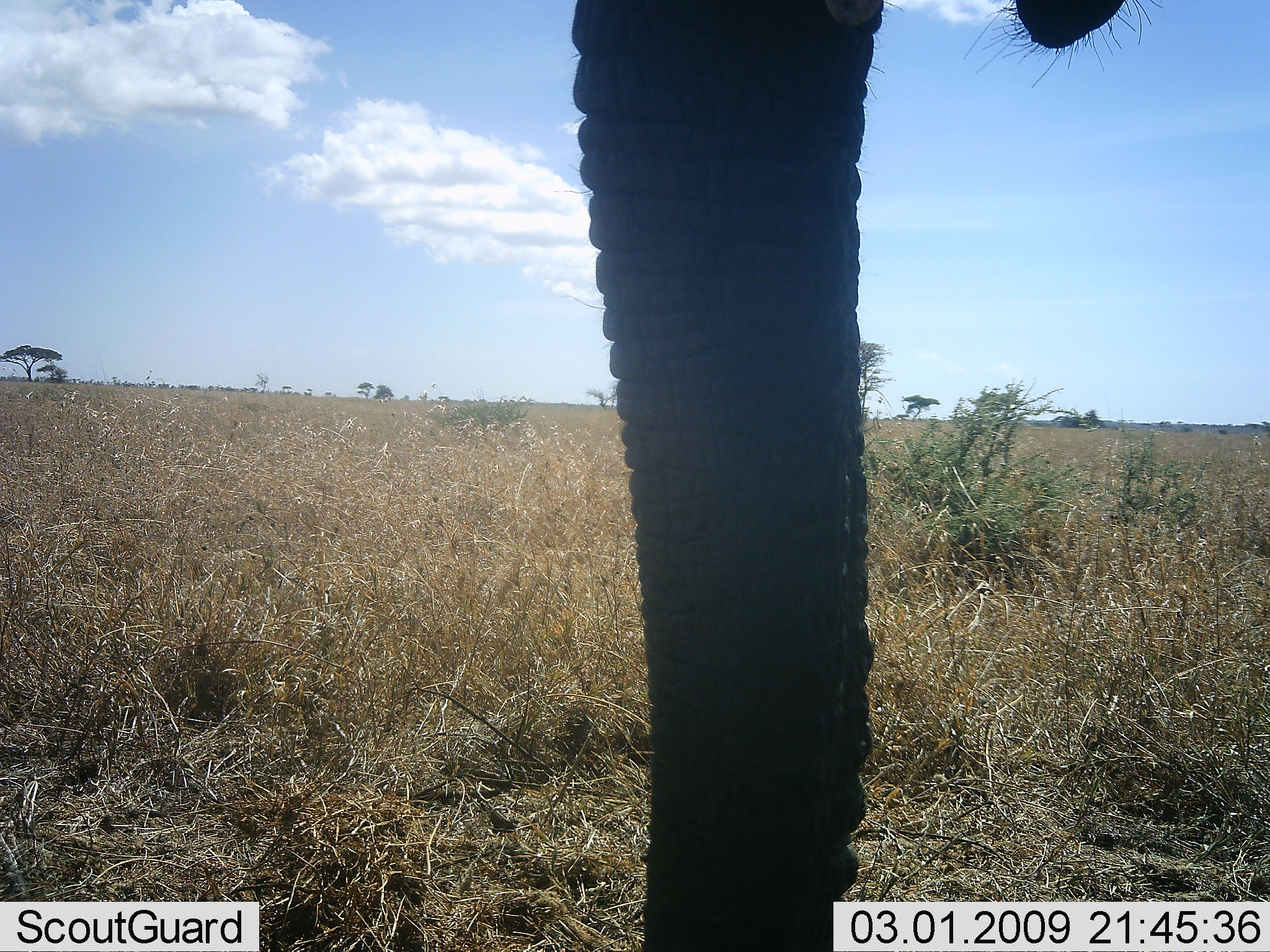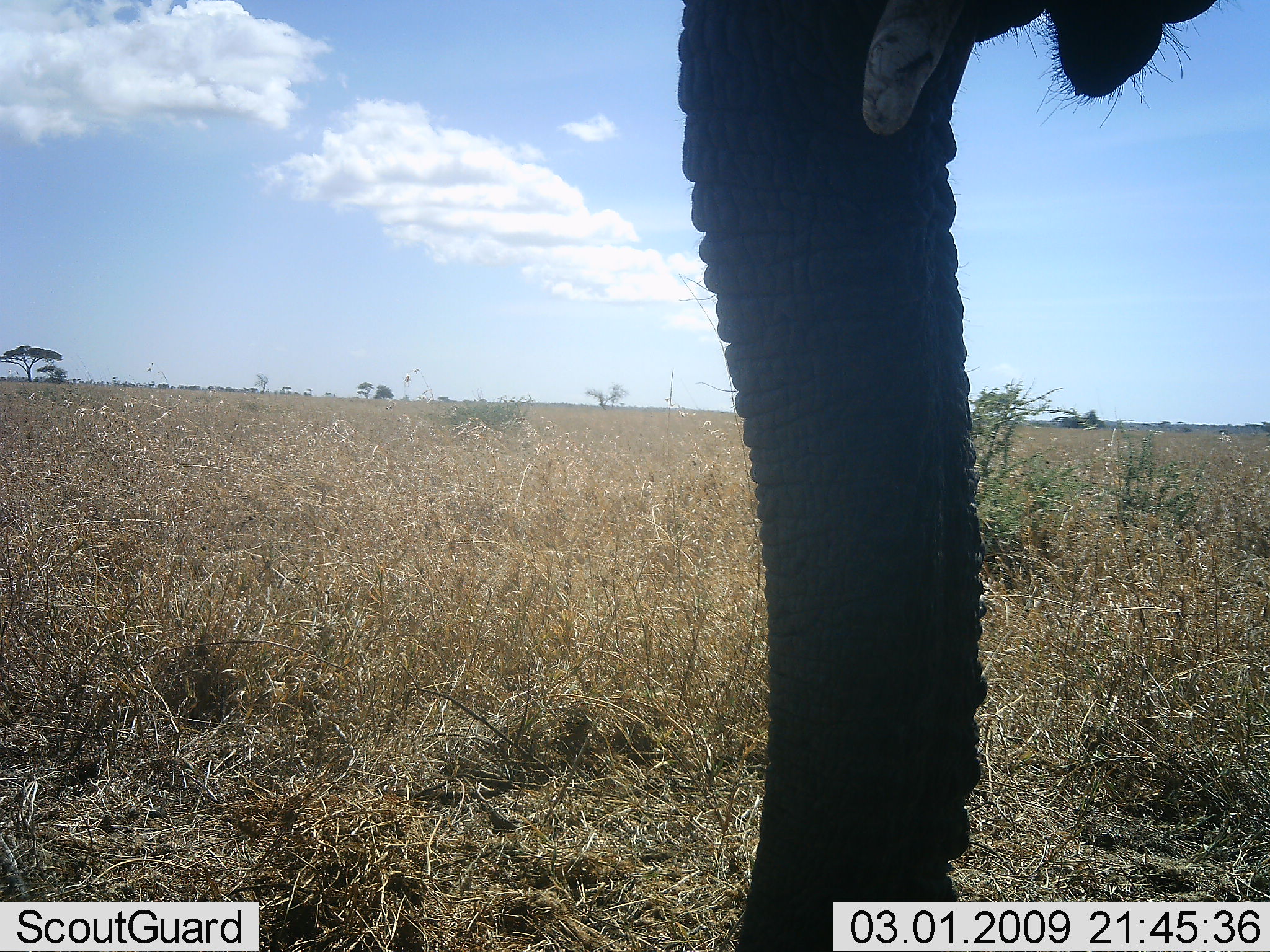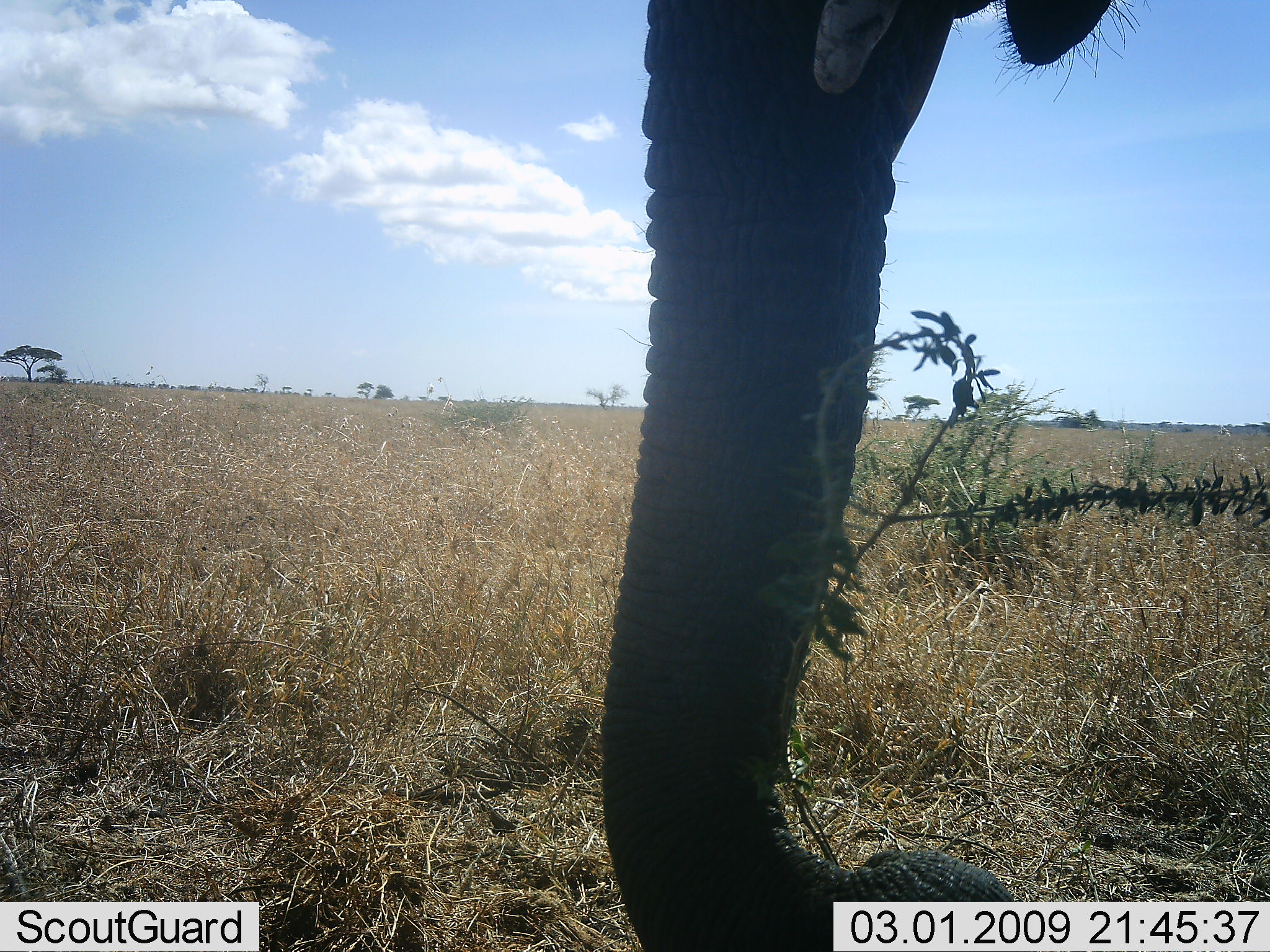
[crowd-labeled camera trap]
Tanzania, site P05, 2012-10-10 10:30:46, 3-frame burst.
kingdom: Animalia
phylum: Chordata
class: Mammalia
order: Proboscidea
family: Elephantidae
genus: Loxodonta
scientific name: Loxodonta africana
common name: african bush elephant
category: elephant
Elephant (african bush elephant) (Loxodonta africana), count 1. Behavior (volunteer vote fractions): standing 100%, resting 0%, moving 0%, interacting 0%. Young present (vote fraction): 0%. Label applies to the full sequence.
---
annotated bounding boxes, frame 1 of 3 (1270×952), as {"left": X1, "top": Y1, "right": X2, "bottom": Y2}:
animal: {"left": 563, "top": 1, "right": 1169, "bottom": 952}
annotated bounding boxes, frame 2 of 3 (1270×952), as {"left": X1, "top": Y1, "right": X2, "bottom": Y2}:
animal: {"left": 674, "top": 0, "right": 1223, "bottom": 951}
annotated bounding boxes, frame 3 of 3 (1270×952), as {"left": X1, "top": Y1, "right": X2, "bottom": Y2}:
animal: {"left": 591, "top": 0, "right": 1141, "bottom": 952}